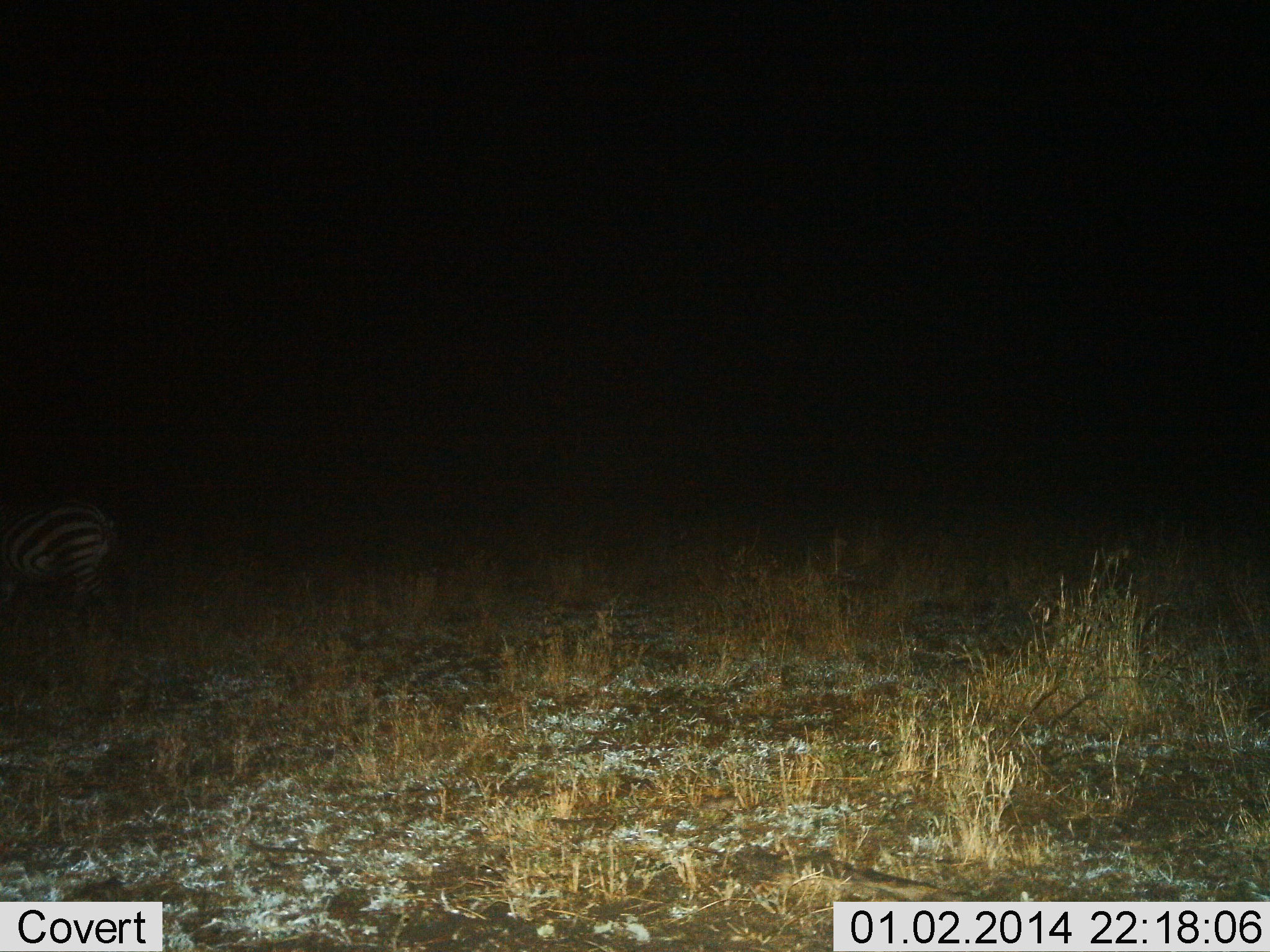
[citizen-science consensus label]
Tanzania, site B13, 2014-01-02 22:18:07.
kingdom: Animalia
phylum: Chordata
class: Mammalia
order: Perissodactyla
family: Equidae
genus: Equus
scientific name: Equus quagga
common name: plains zebra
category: zebra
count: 1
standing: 60%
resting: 0%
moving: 50%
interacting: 0%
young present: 0%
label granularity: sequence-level